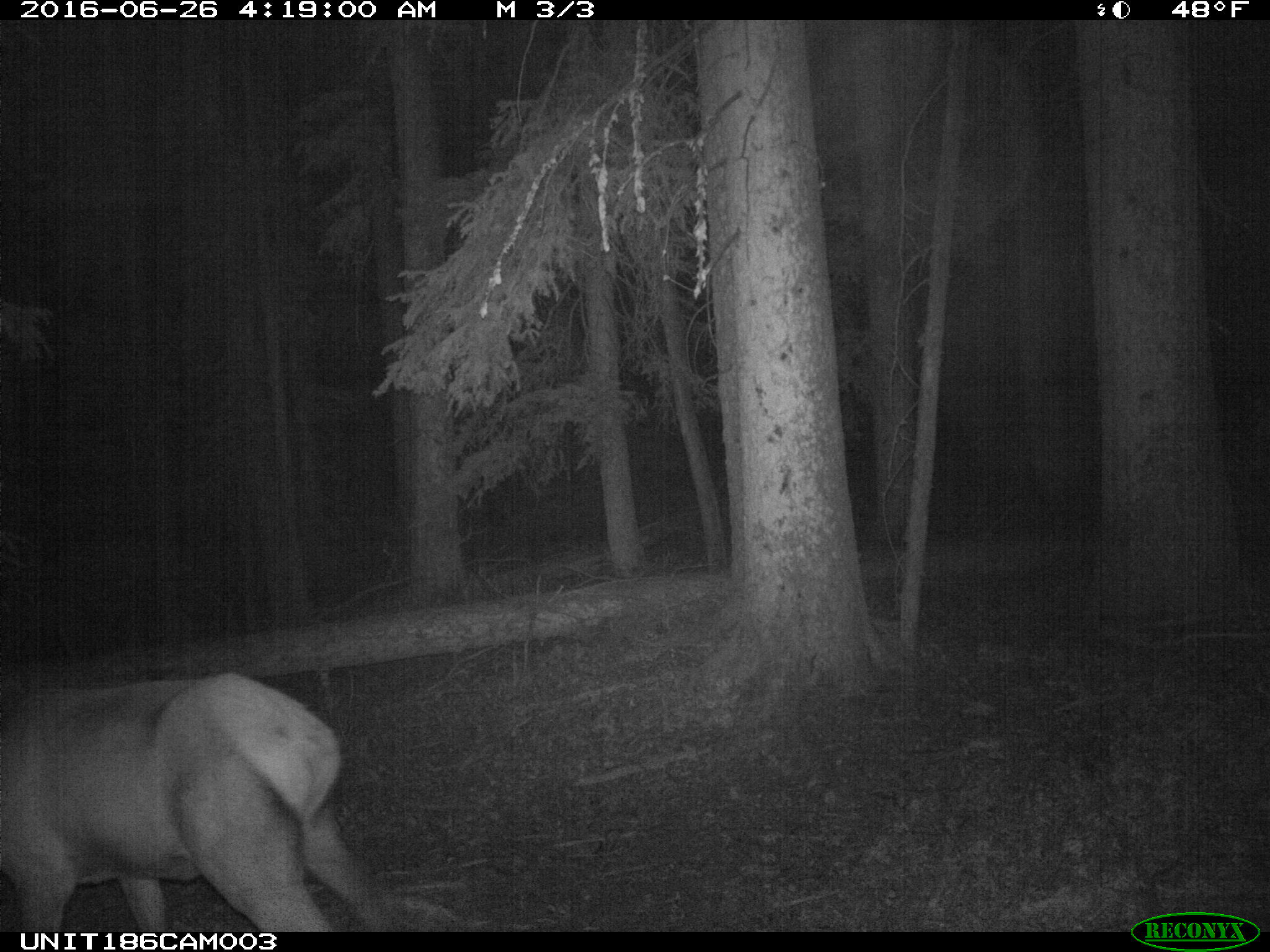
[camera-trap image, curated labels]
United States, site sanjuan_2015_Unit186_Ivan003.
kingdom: Animalia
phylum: Chordata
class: Mammalia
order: Artiodactyla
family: Cervidae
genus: Cervus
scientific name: Cervus elaphus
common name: red deer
Cervus elaphus (red deer).